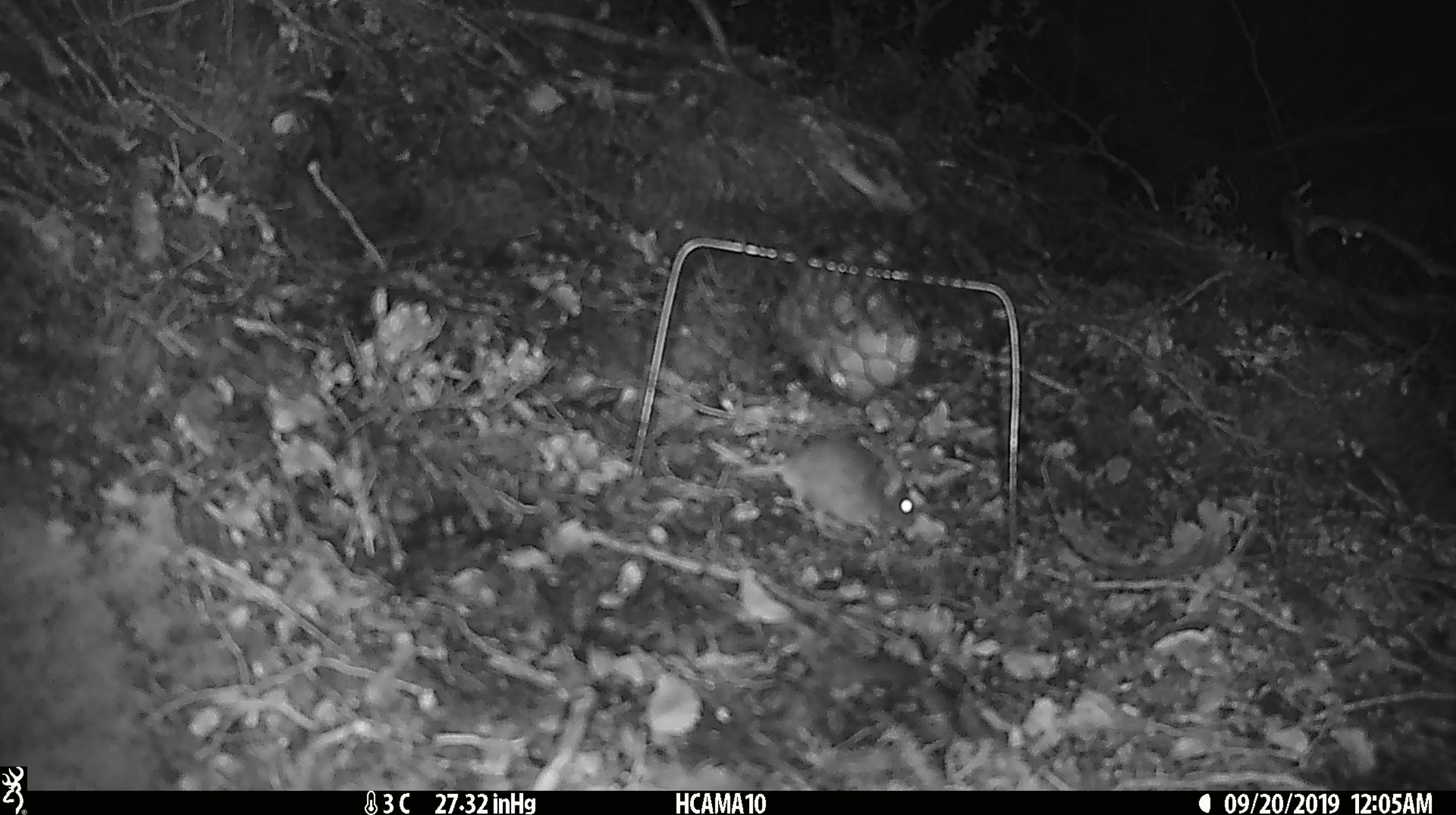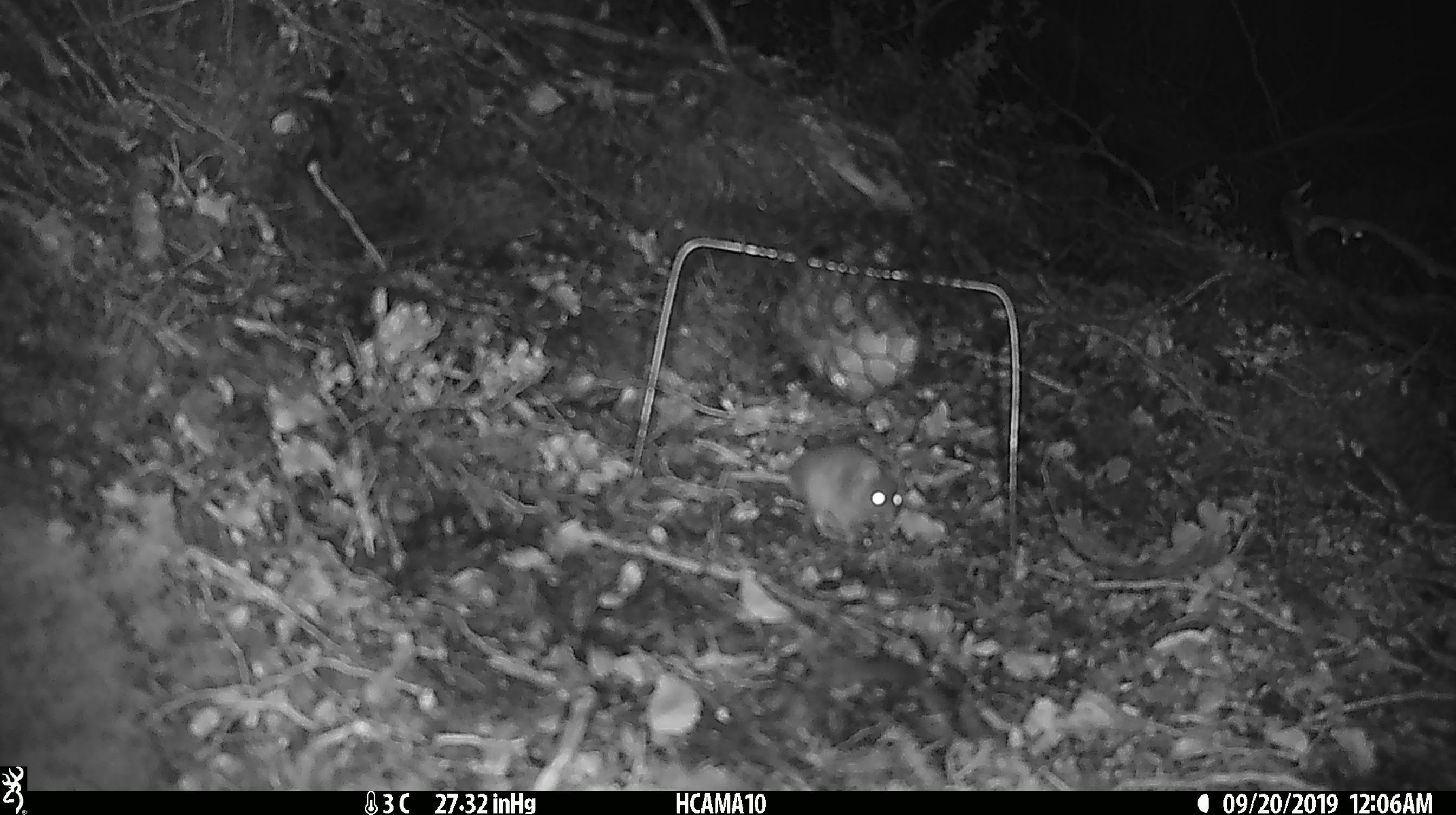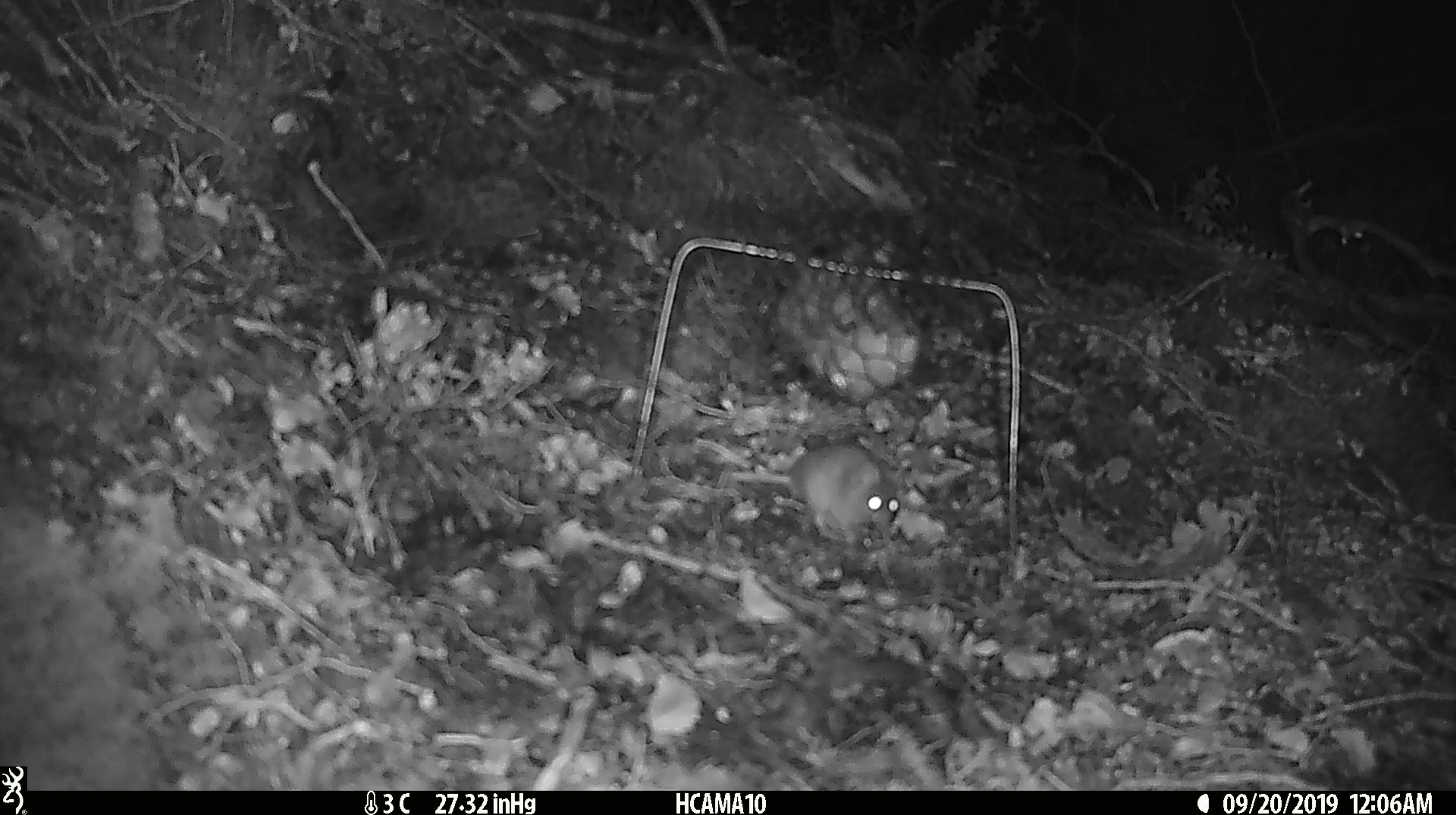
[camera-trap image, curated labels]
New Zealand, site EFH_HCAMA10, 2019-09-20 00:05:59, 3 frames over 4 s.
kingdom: Animalia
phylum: Chordata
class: Mammalia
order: Rodentia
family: Muridae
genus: Mus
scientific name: Mus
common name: mouse